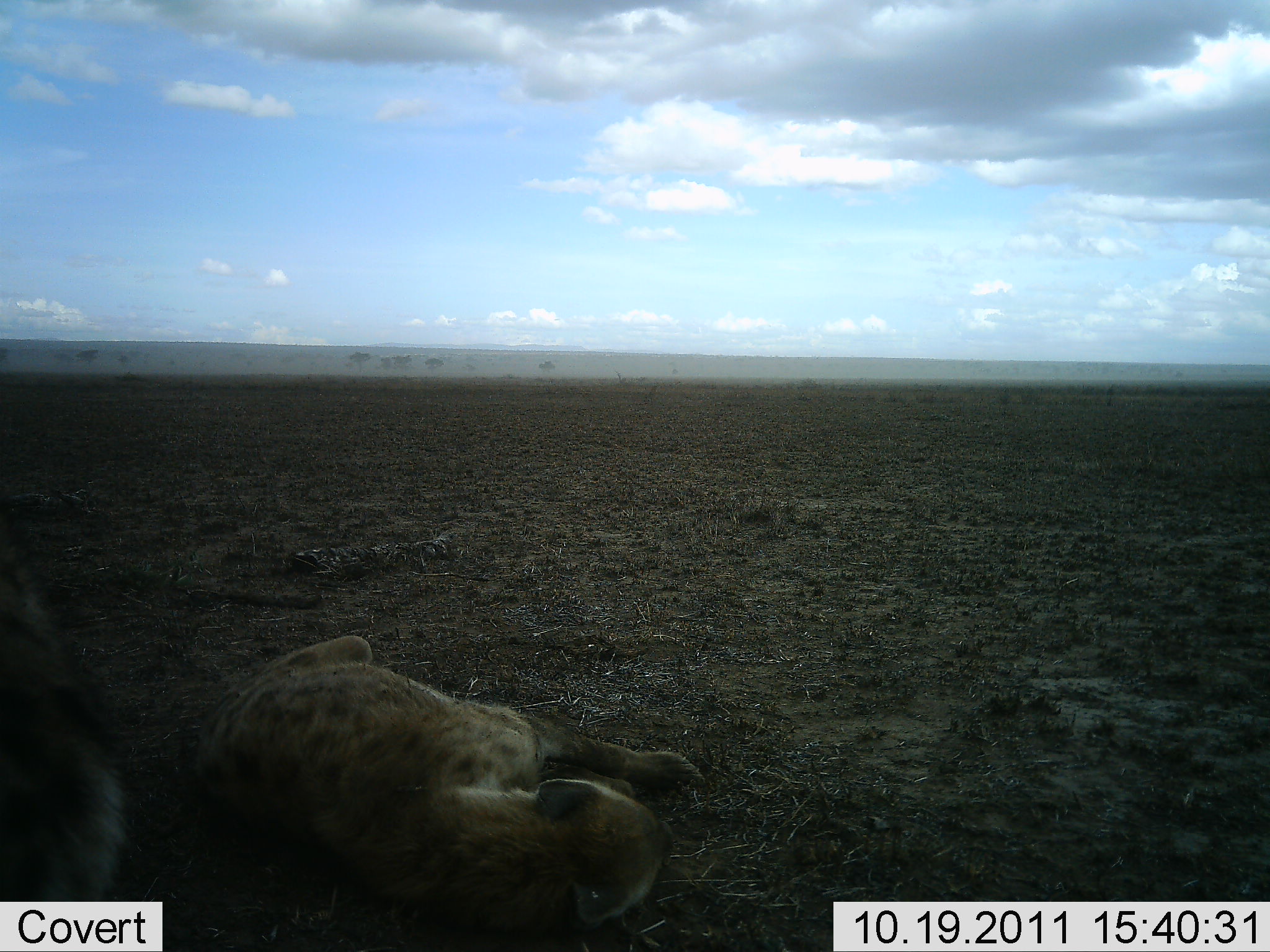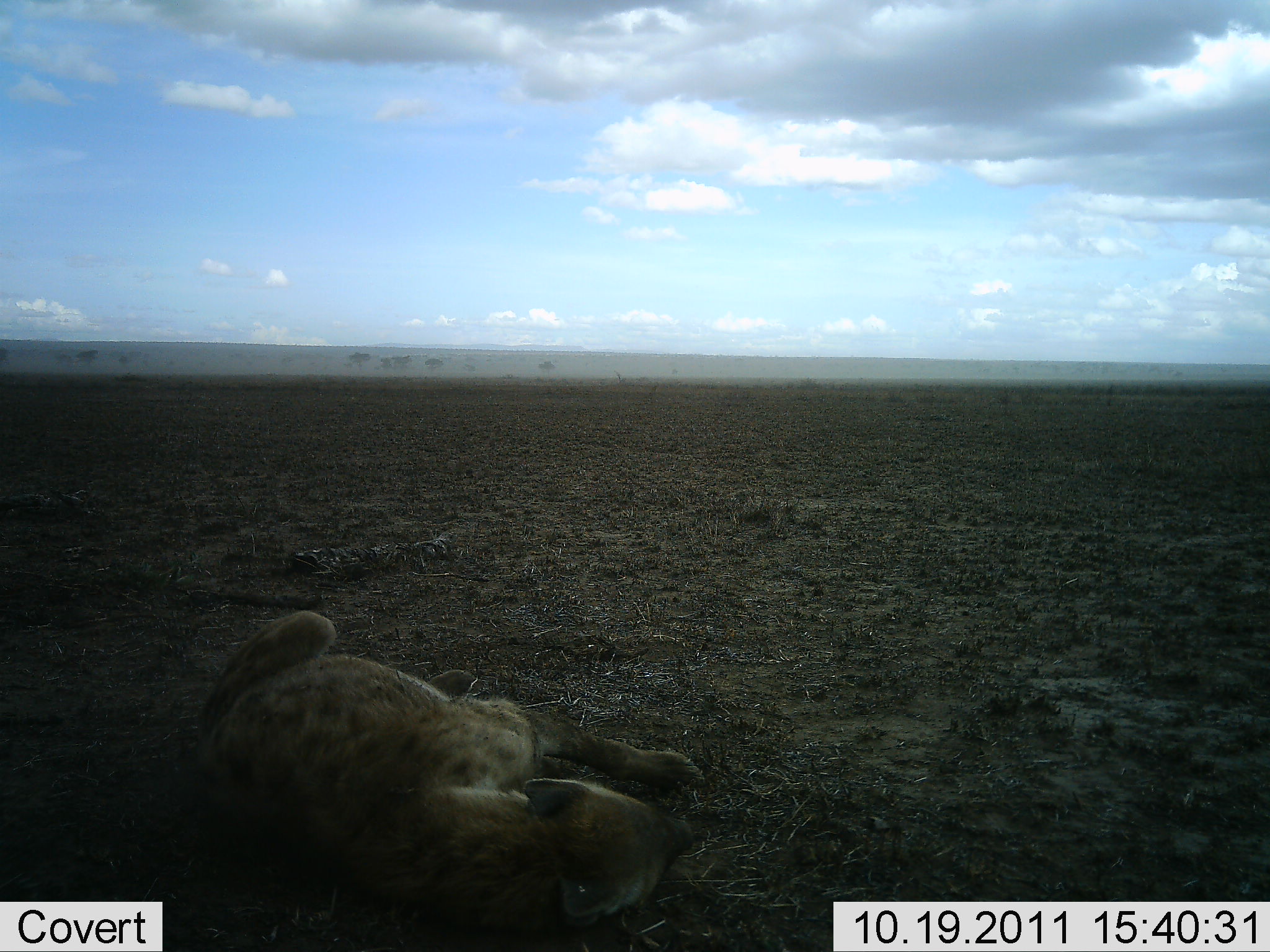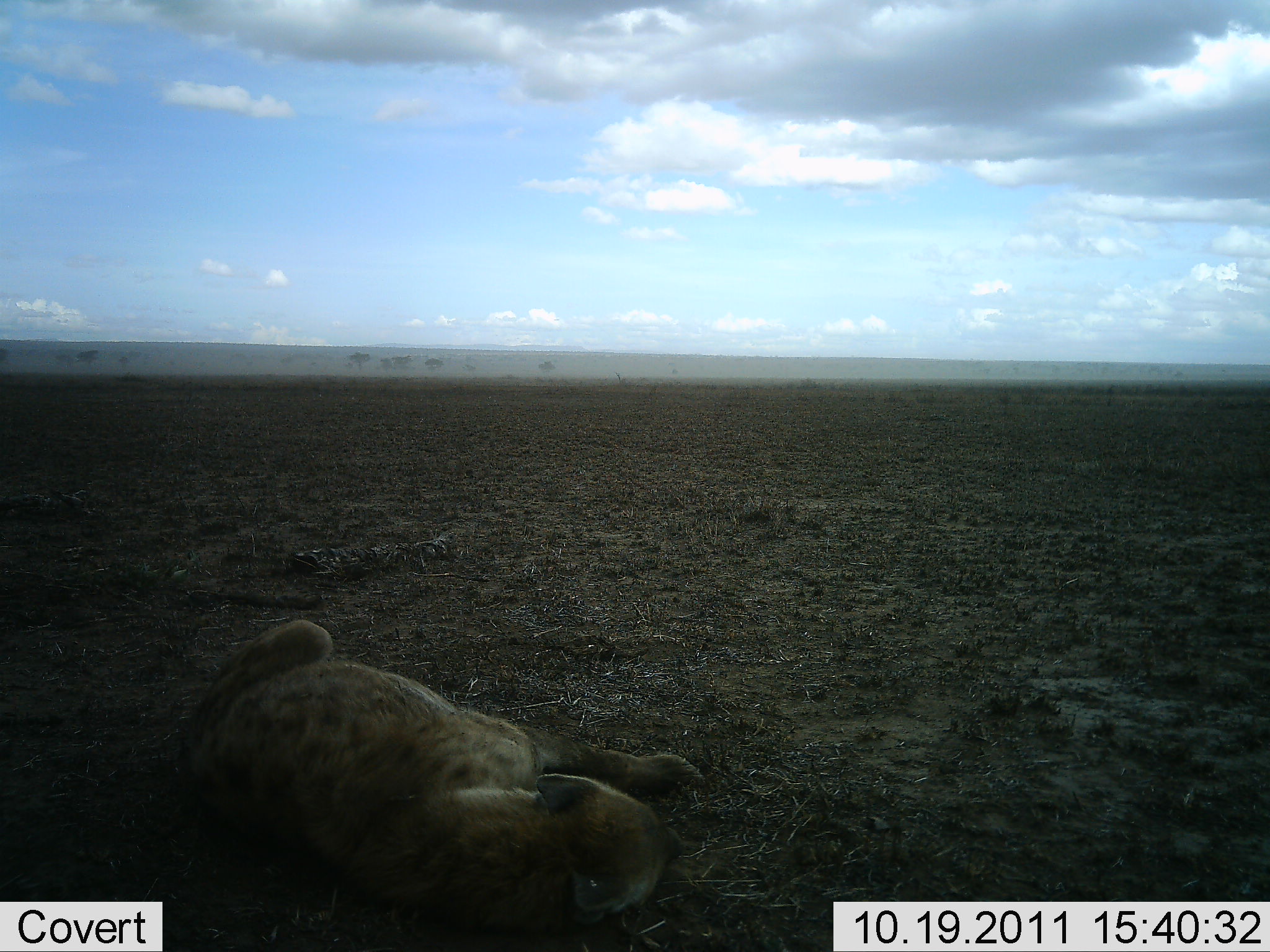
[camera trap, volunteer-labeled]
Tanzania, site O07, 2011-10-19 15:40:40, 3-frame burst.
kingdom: Animalia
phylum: Chordata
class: Mammalia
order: Carnivora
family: Hyaenidae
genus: Crocuta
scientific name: Crocuta crocuta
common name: spotted hyena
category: hyenaspotted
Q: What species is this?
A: Hyenaspotted (spotted hyena) (Crocuta crocuta).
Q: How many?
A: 2.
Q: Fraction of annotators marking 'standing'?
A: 6%.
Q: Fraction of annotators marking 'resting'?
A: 88%.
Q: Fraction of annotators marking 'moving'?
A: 31%.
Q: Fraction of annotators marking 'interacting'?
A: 12%.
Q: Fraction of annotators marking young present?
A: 0%.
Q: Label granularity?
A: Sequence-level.